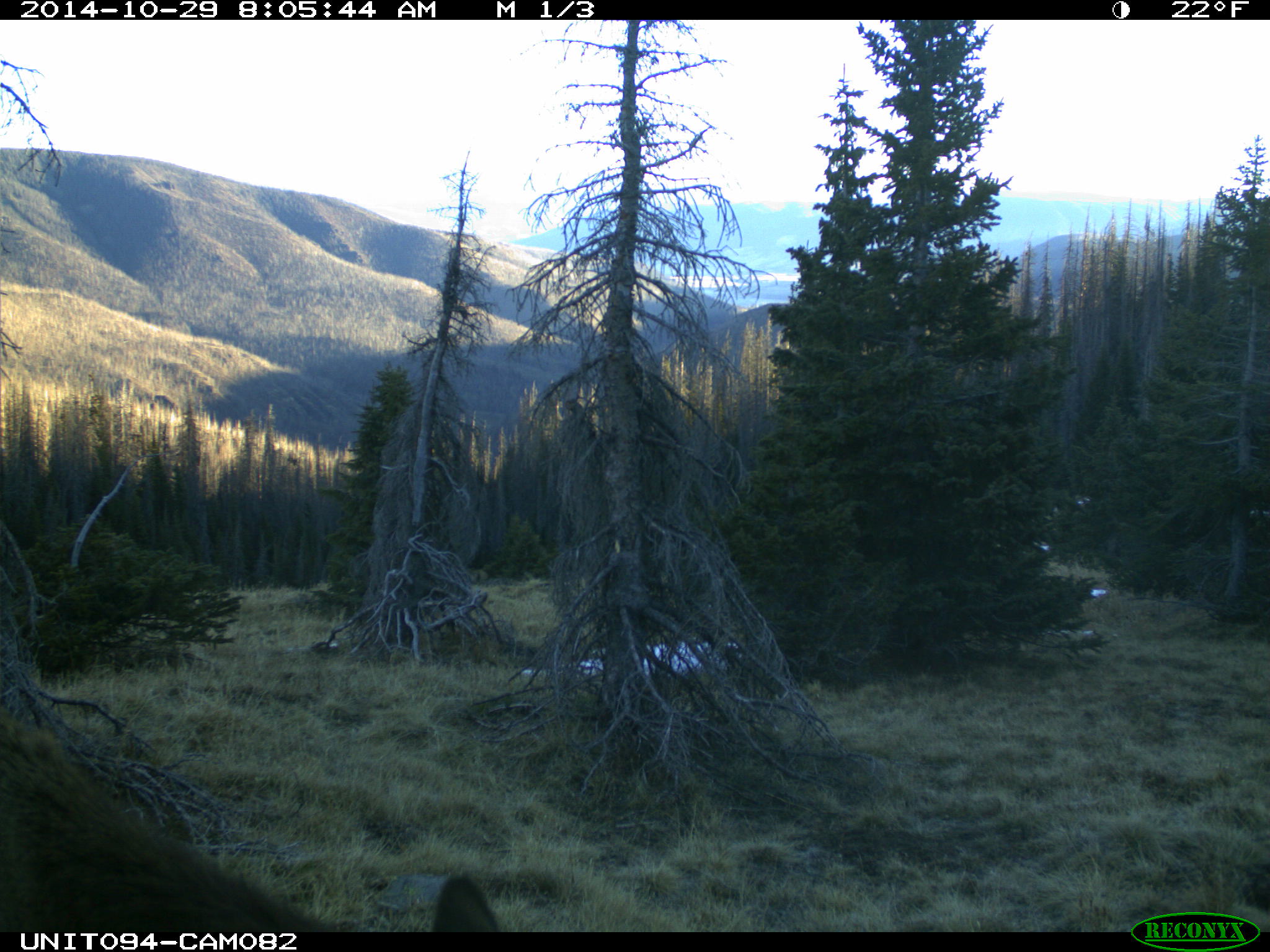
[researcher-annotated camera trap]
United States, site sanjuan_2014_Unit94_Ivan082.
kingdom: Animalia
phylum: Chordata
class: Mammalia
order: Artiodactyla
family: Cervidae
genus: Cervus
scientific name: Cervus elaphus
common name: red deer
Cervus elaphus (red deer).